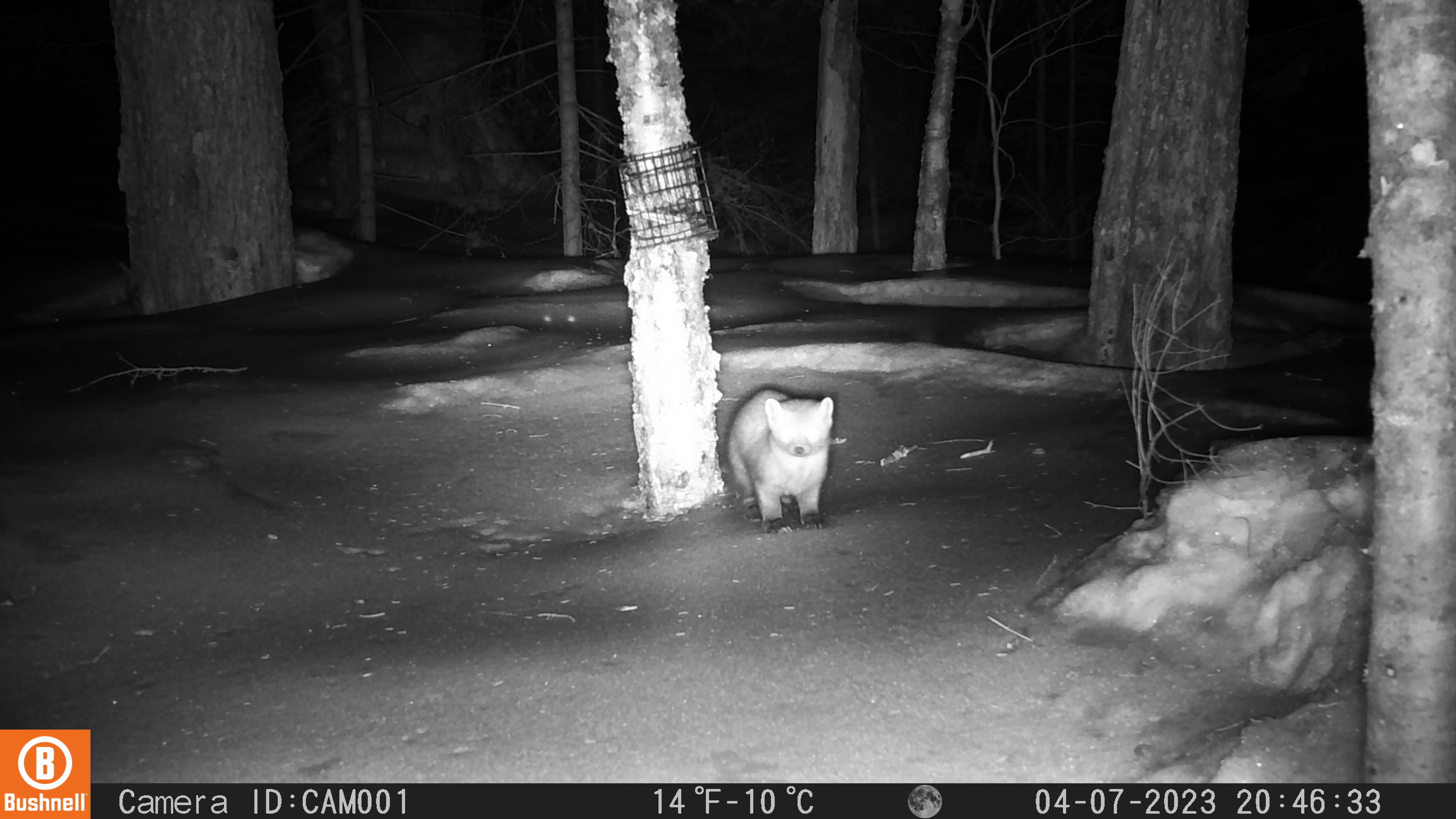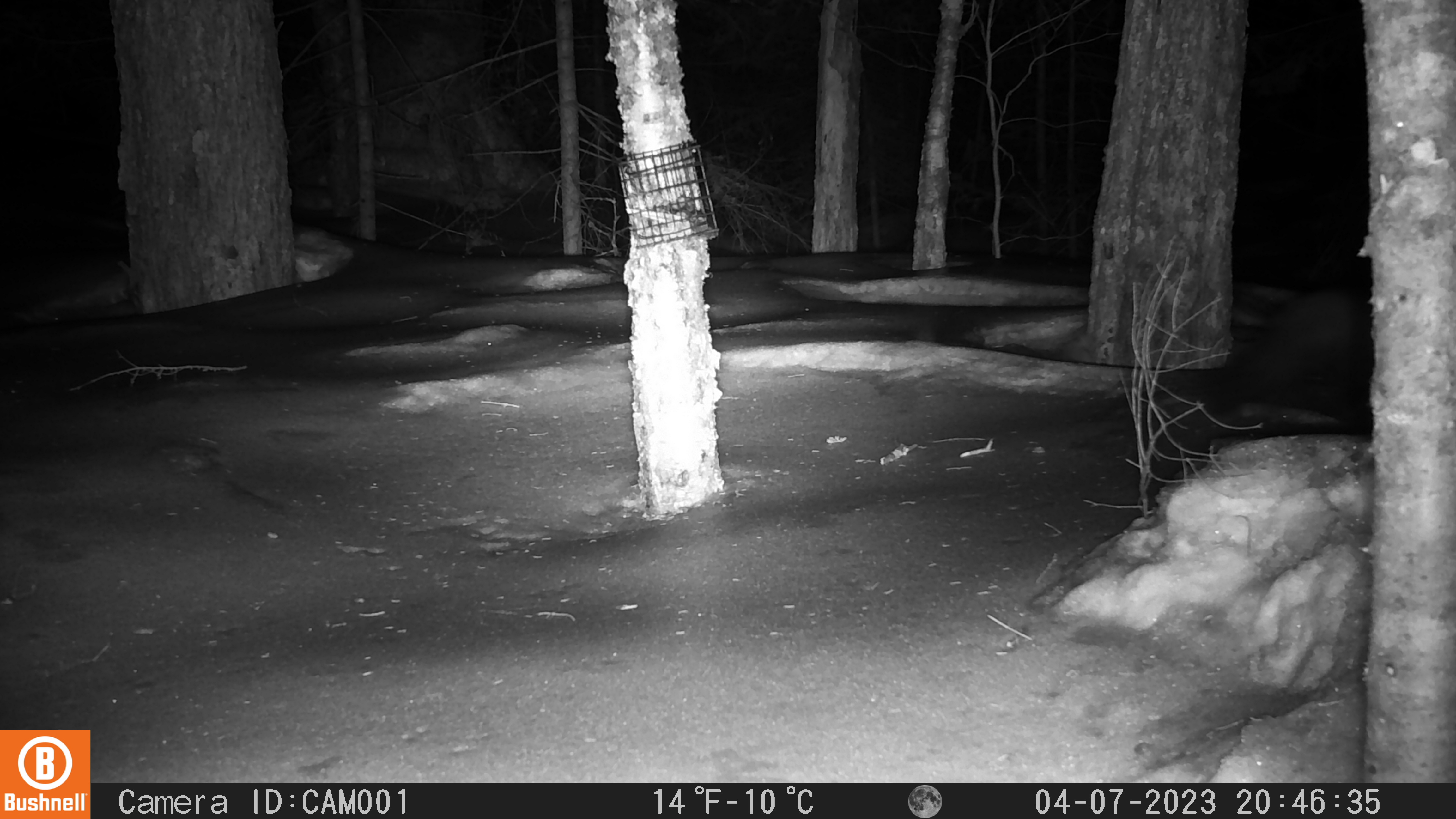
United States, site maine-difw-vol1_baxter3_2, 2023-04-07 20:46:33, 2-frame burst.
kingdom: Animalia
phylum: Chordata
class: Mammalia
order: Carnivora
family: Mustelidae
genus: Martes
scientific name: Martes americana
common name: american marten